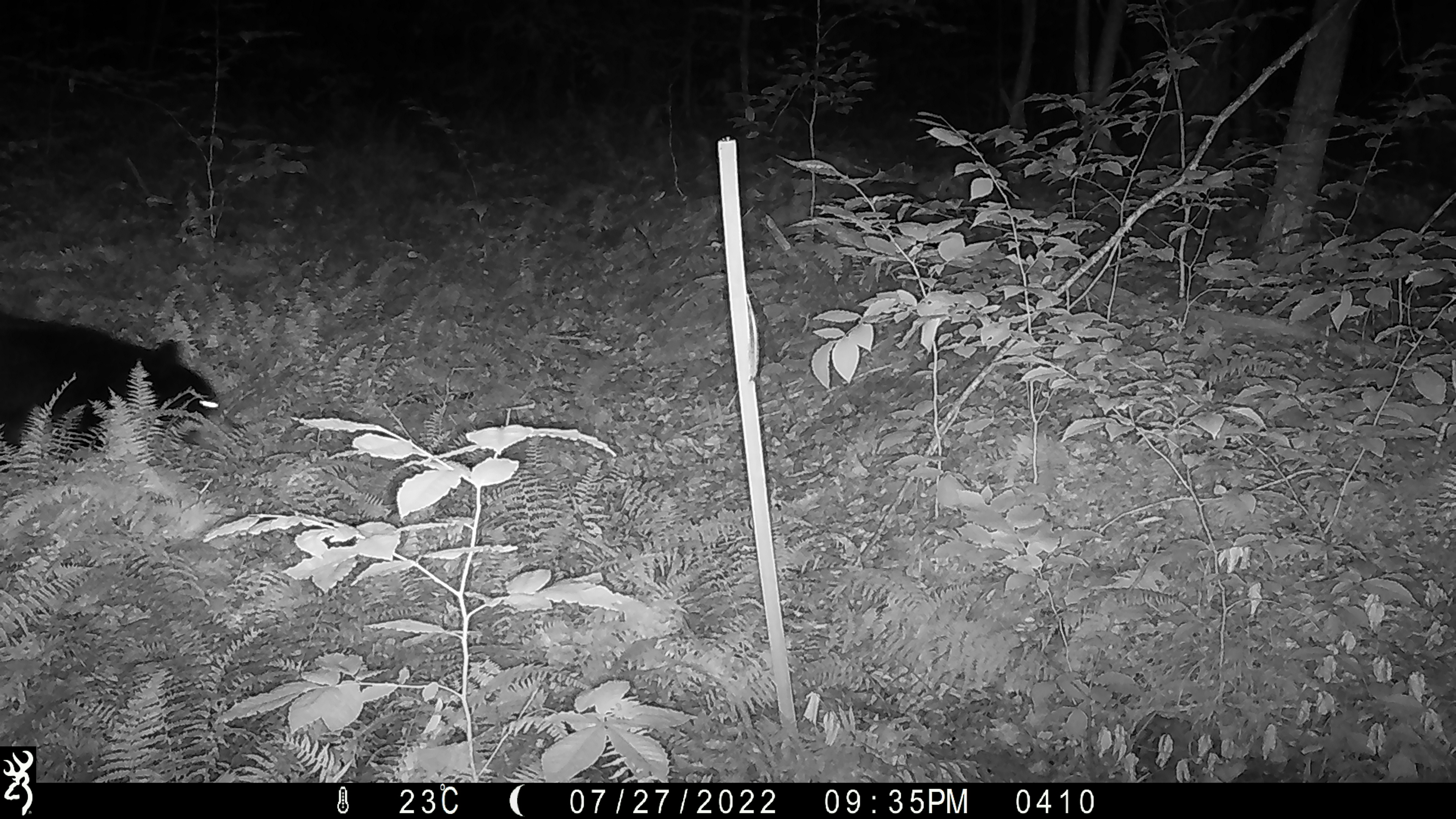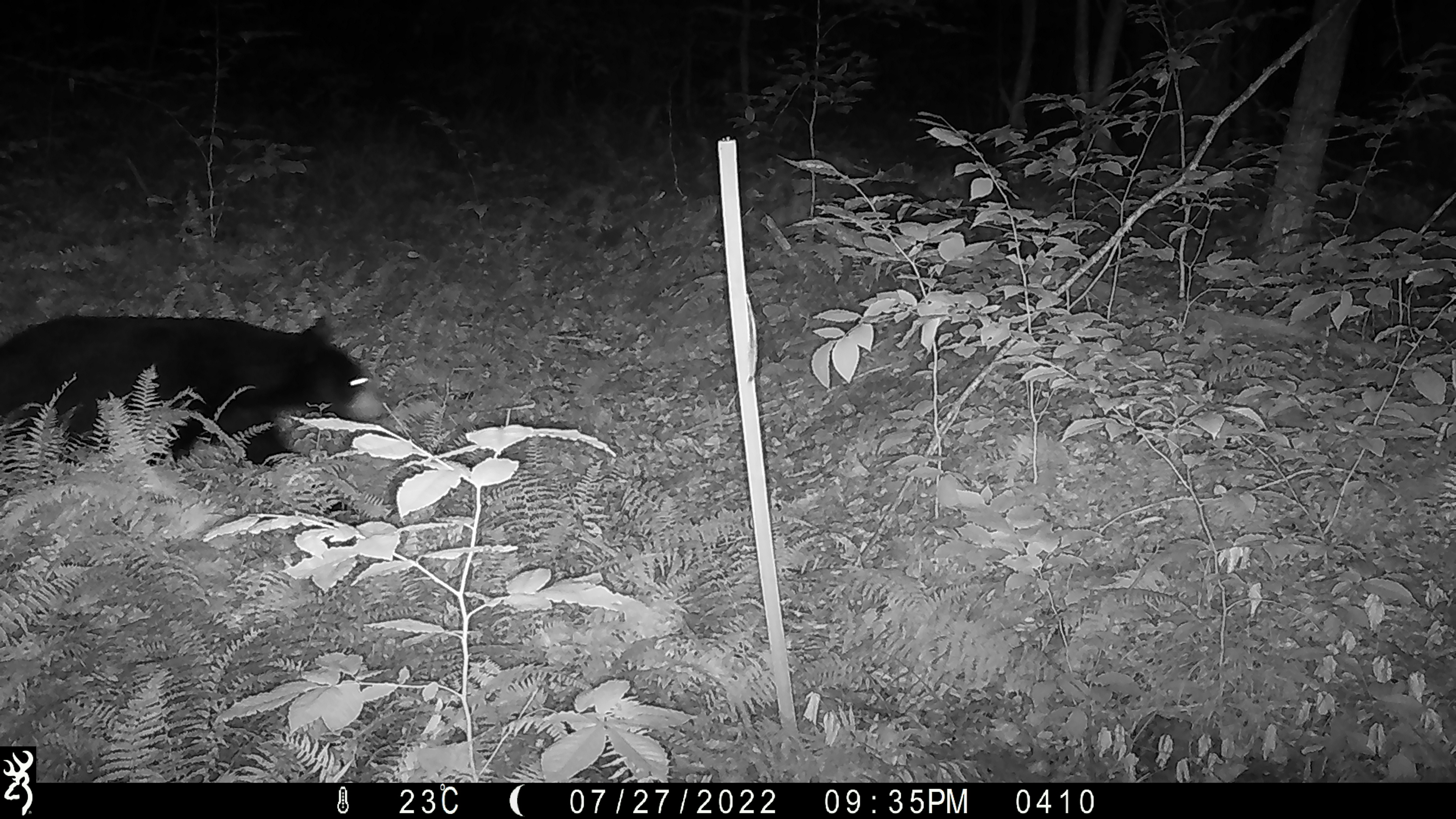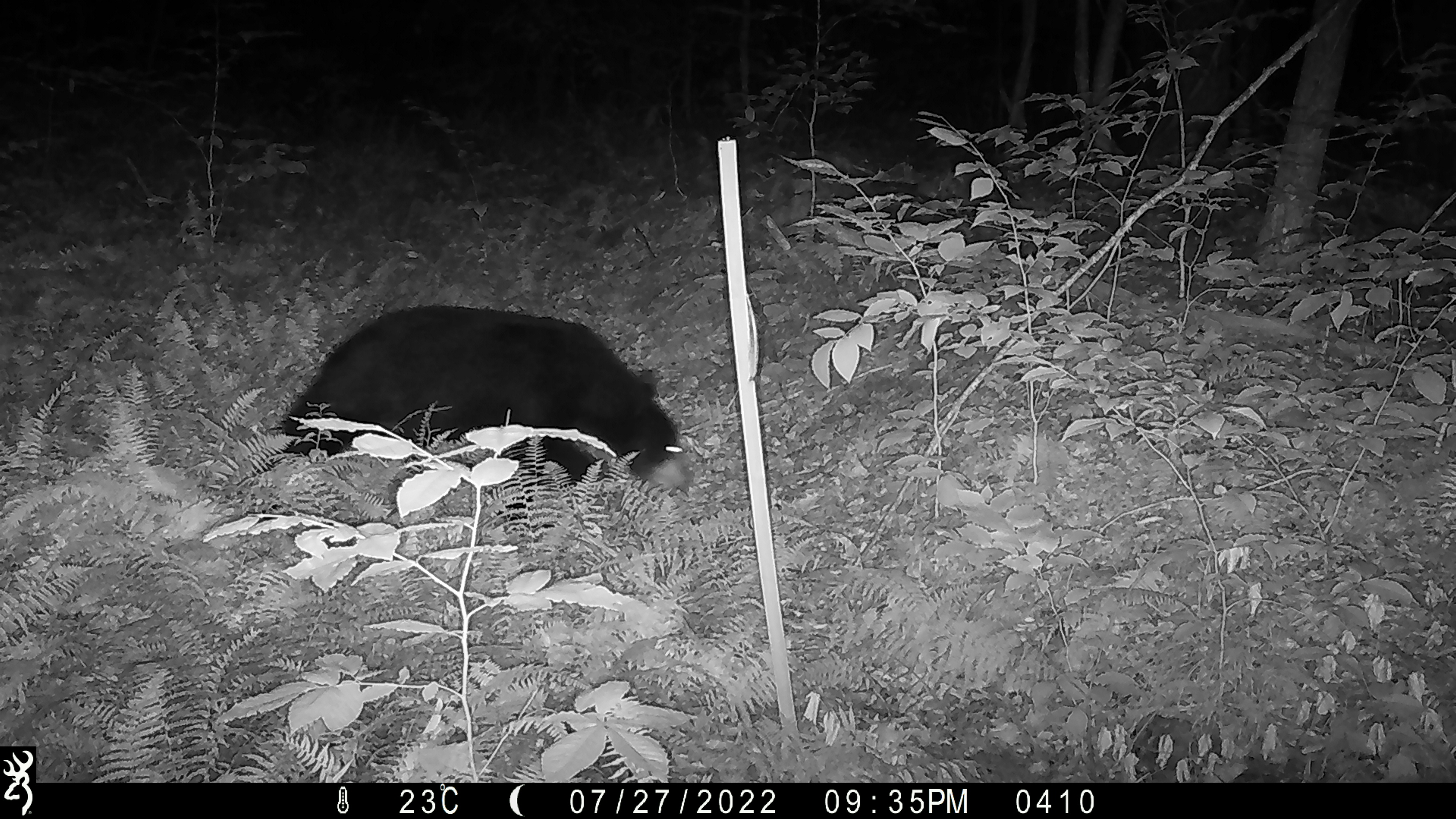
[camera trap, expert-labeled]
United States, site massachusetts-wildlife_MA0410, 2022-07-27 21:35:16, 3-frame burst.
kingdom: Animalia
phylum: Chordata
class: Mammalia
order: Carnivora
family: Ursidae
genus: Ursus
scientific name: Ursus americanus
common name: black bear